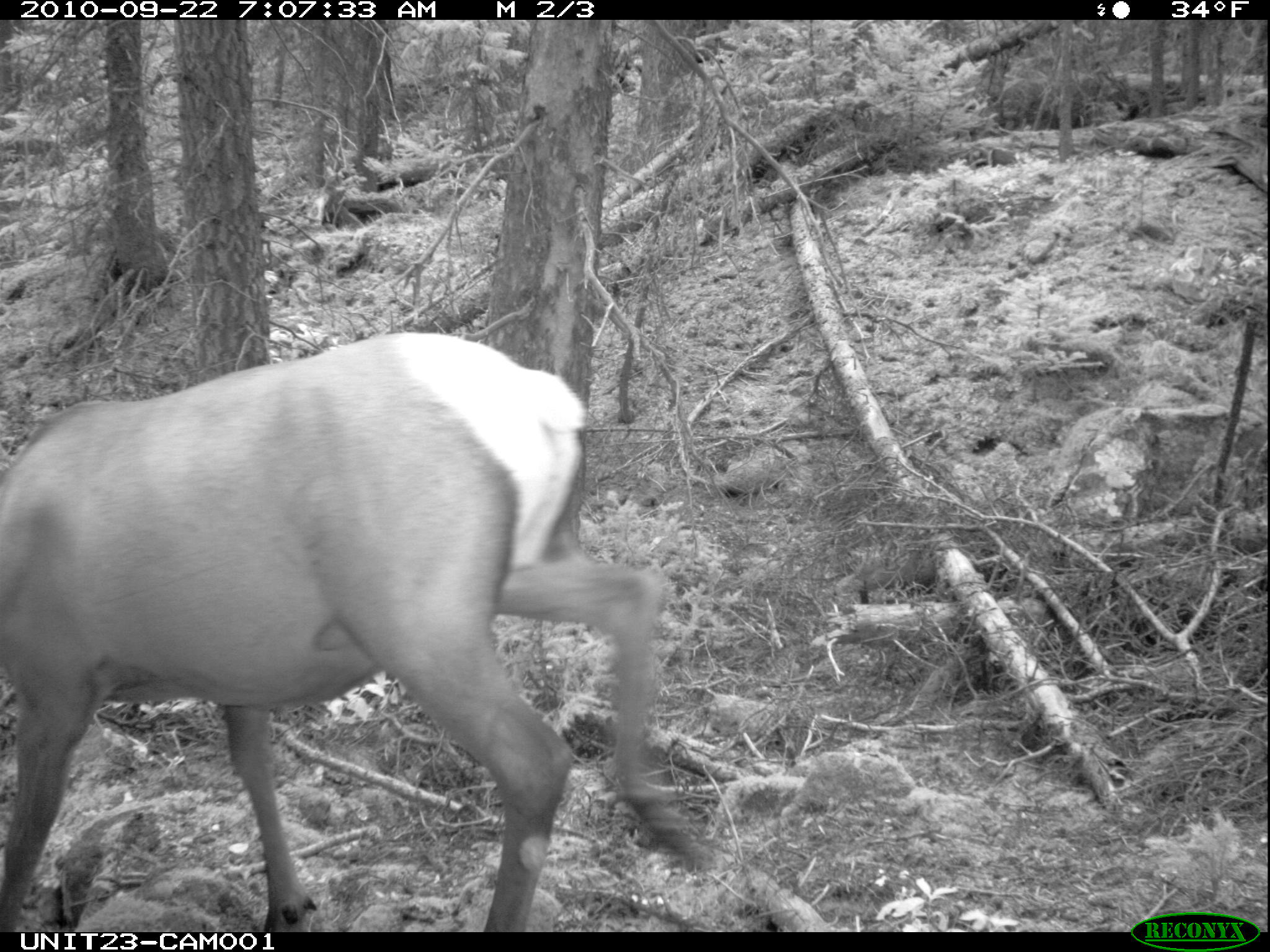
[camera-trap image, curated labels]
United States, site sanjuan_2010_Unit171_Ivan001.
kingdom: Animalia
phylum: Chordata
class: Mammalia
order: Artiodactyla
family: Cervidae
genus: Cervus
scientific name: Cervus elaphus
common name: red deer